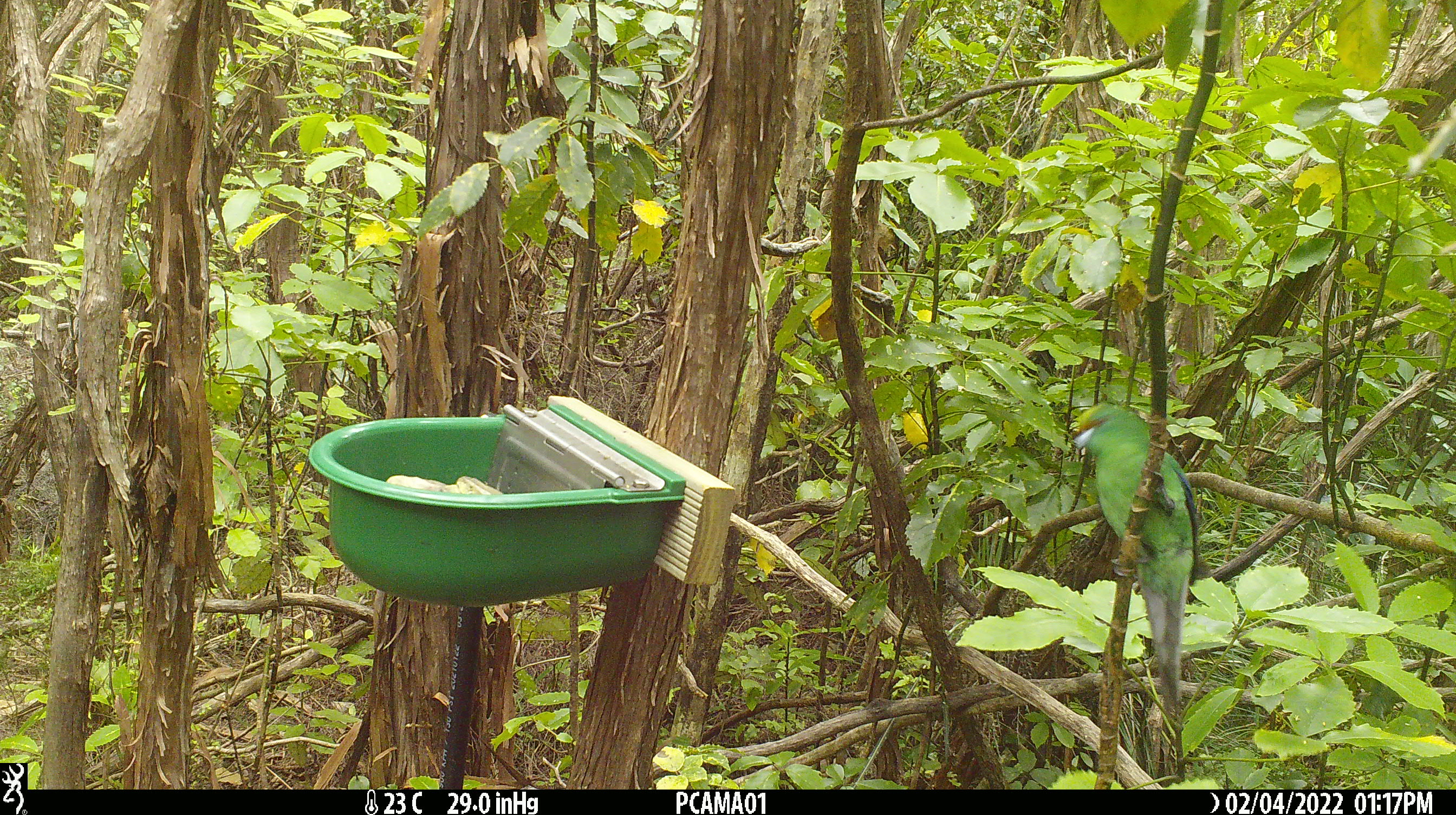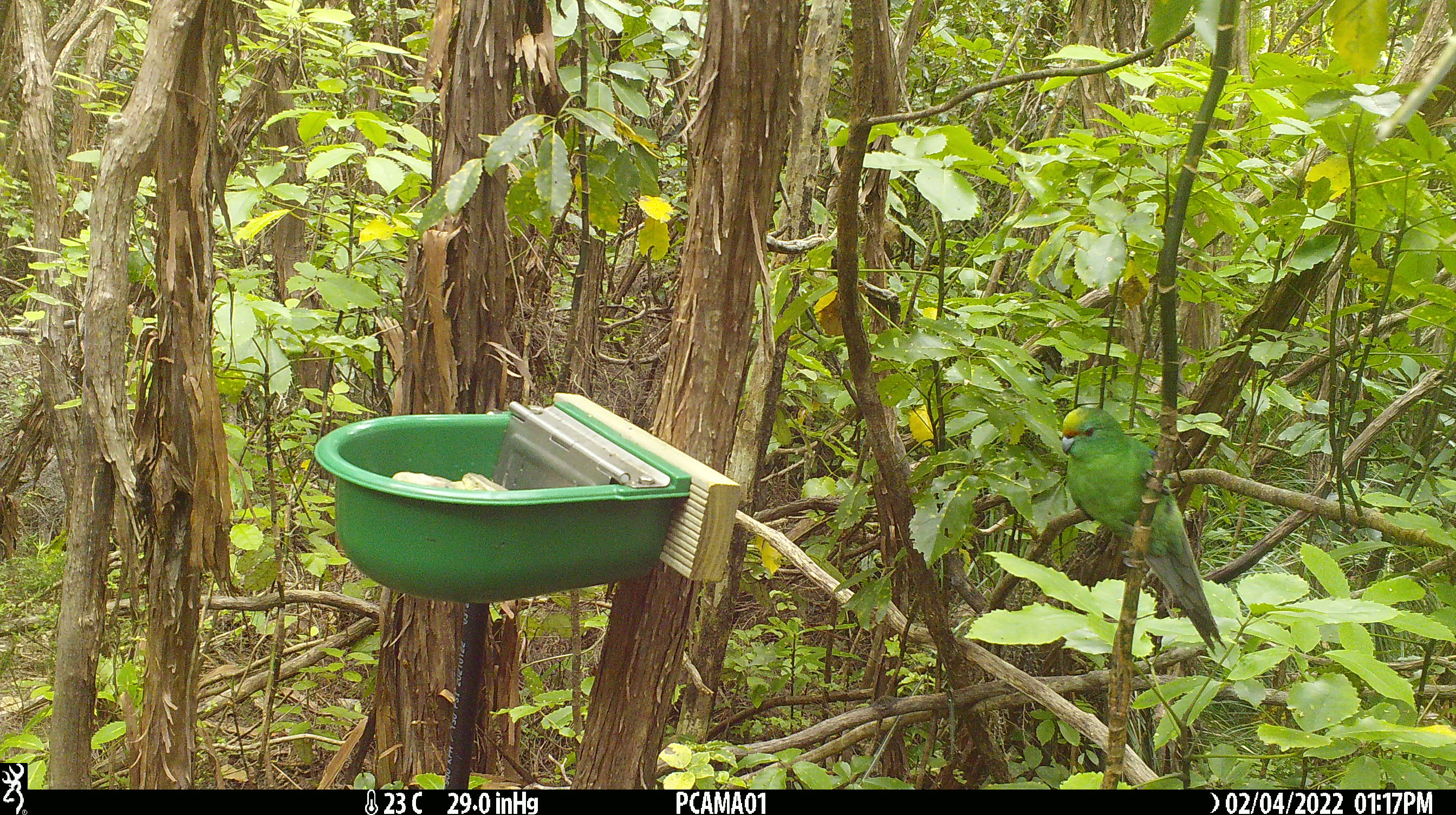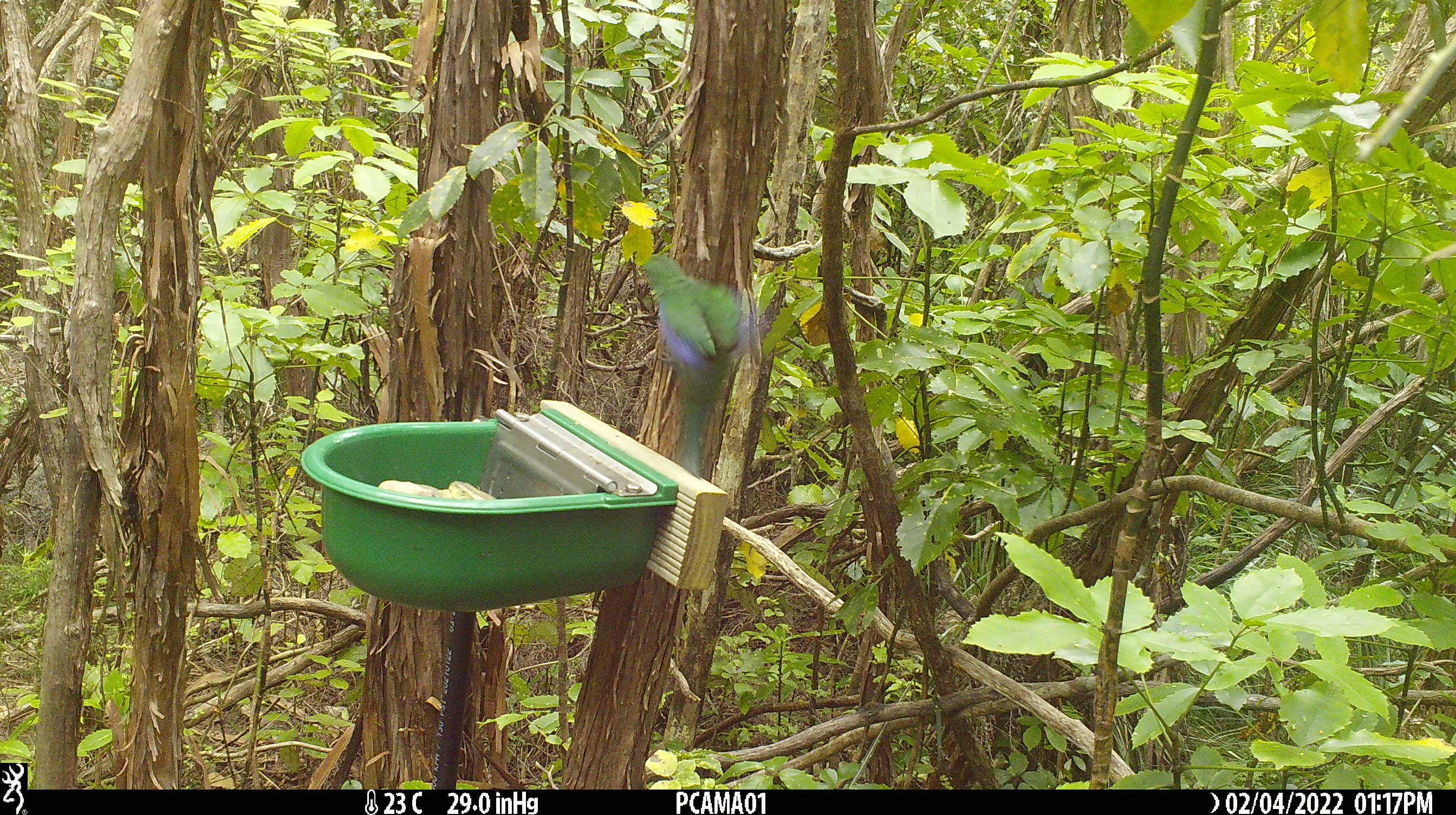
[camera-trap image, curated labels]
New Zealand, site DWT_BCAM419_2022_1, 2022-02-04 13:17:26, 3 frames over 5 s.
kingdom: Animalia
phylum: Chordata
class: Aves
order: Psittaciformes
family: Psittaculidae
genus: Cyanoramphus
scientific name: Cyanoramphus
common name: parakeet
Parakeet (Cyanoramphus).